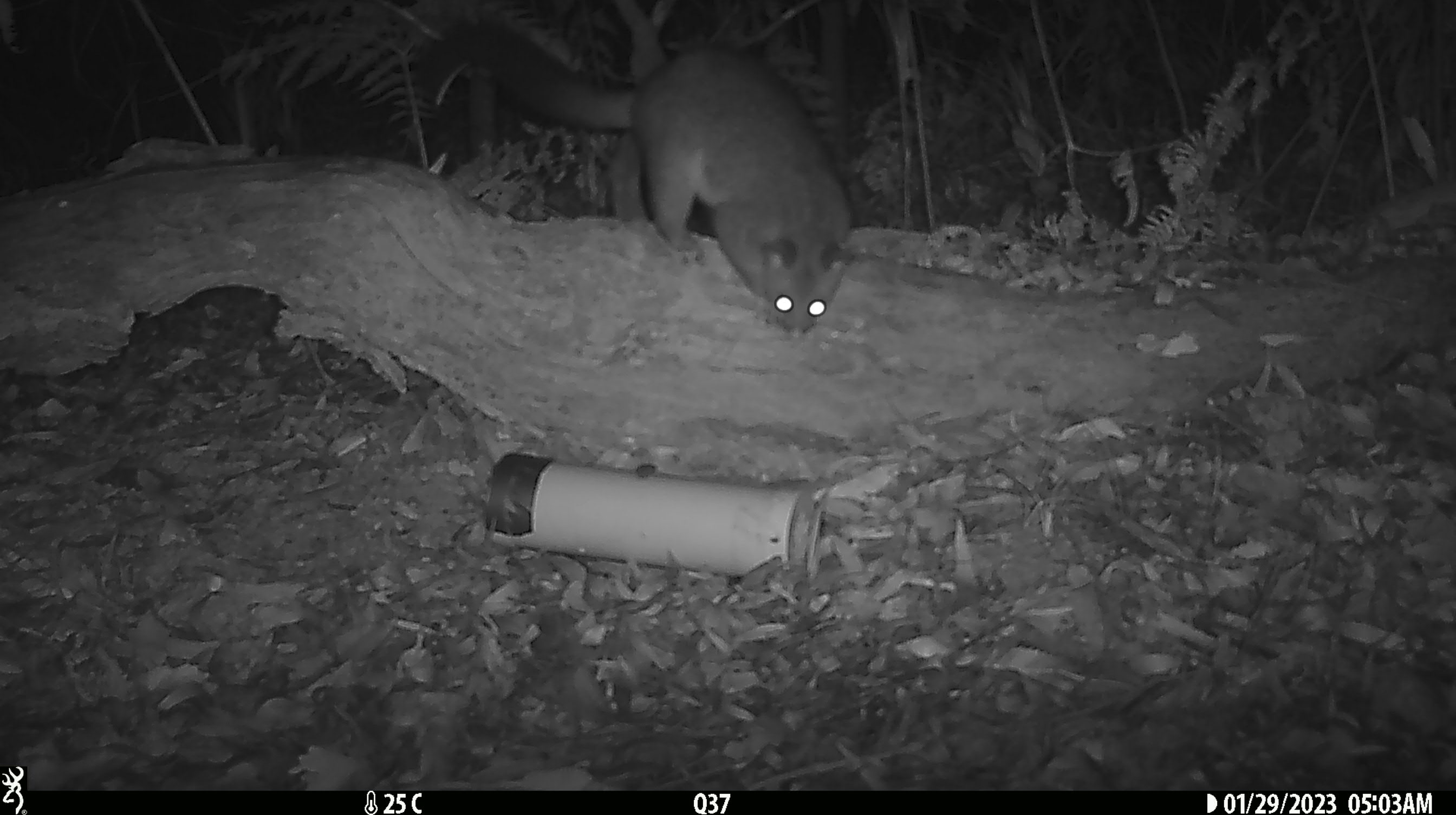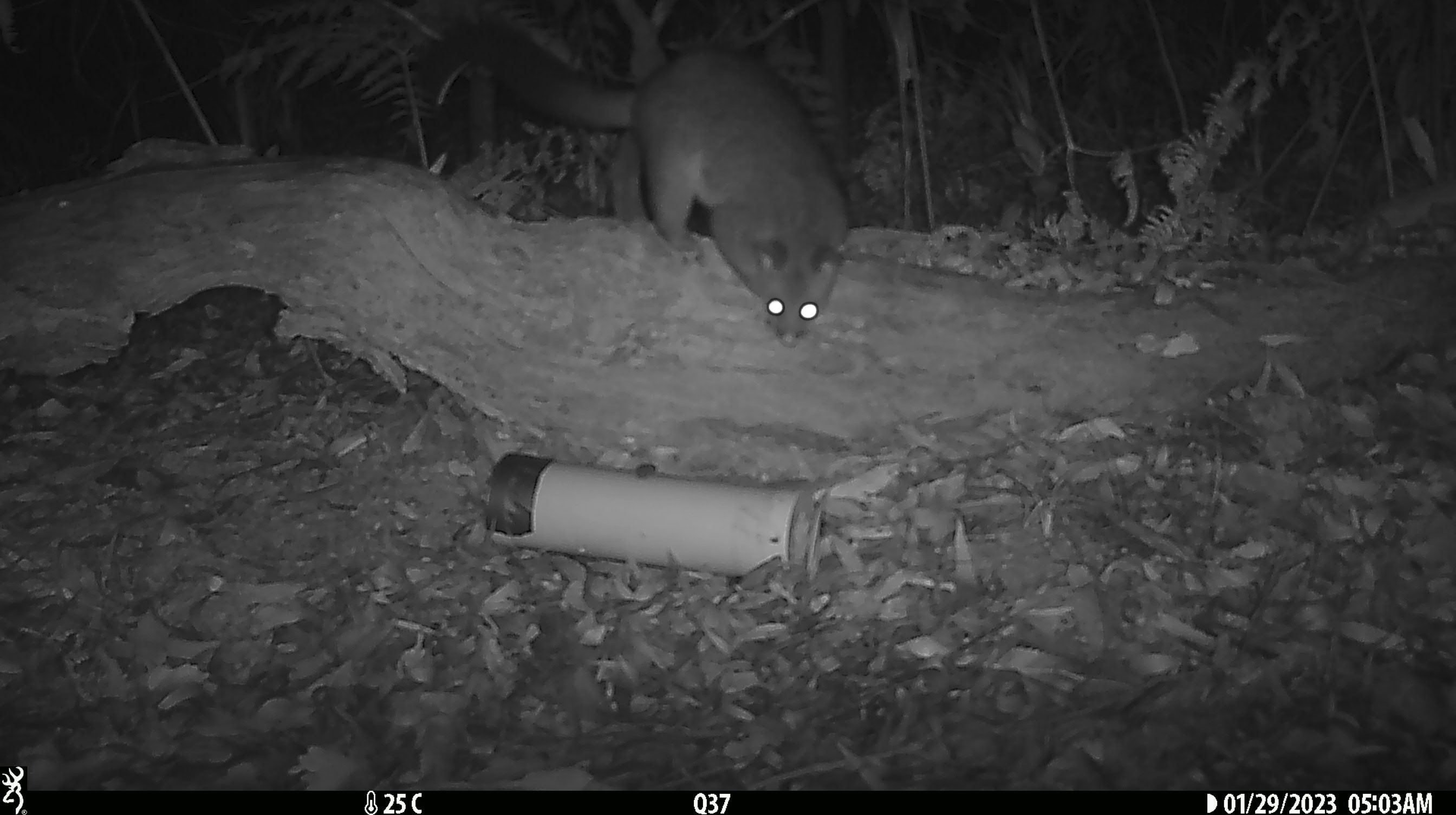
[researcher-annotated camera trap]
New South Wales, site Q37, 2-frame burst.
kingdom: Animalia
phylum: Chordata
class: Mammalia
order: Diprotodontia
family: Phalangeridae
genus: Trichosurus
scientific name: Trichosurus vulpecula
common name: common brushtail possum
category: possum